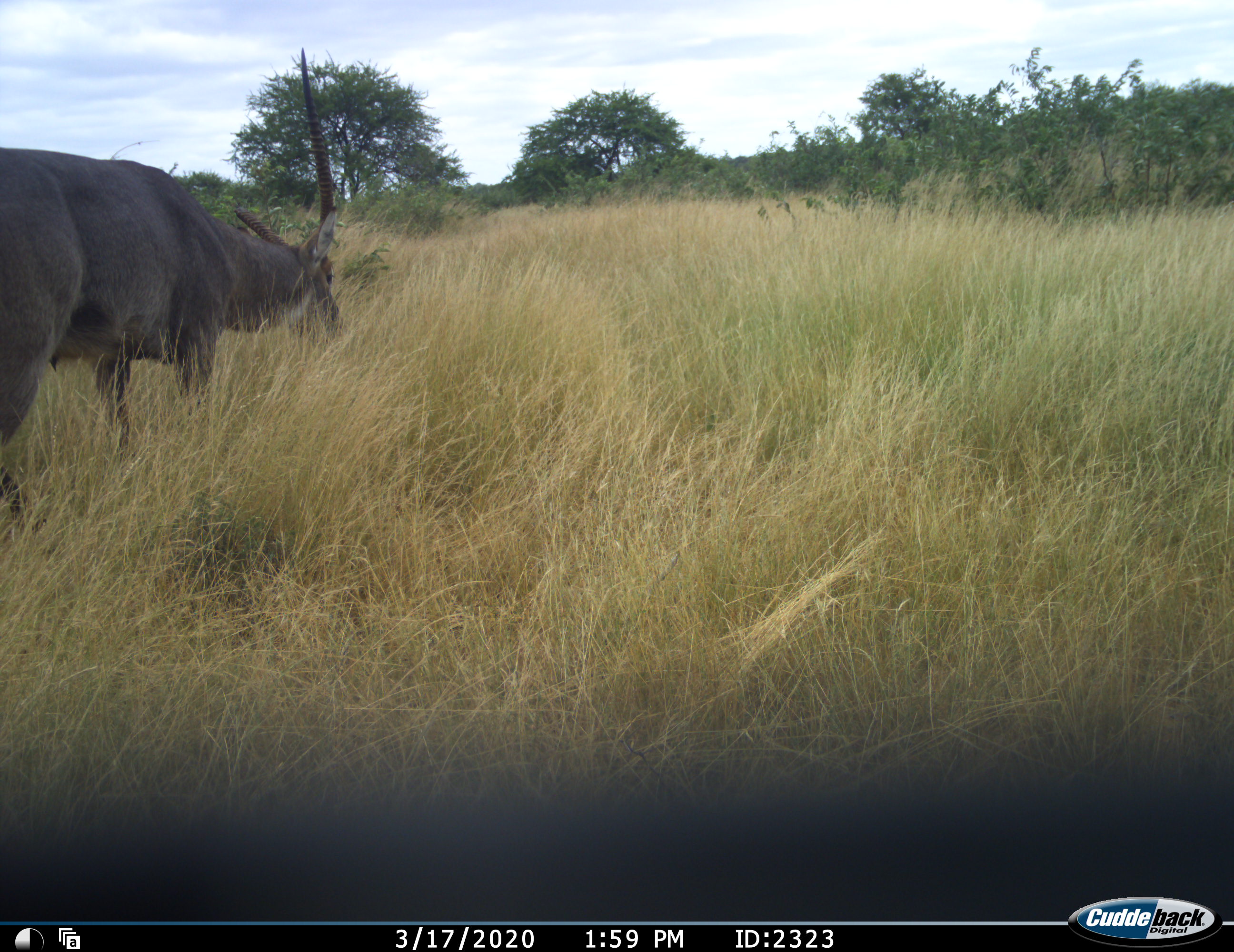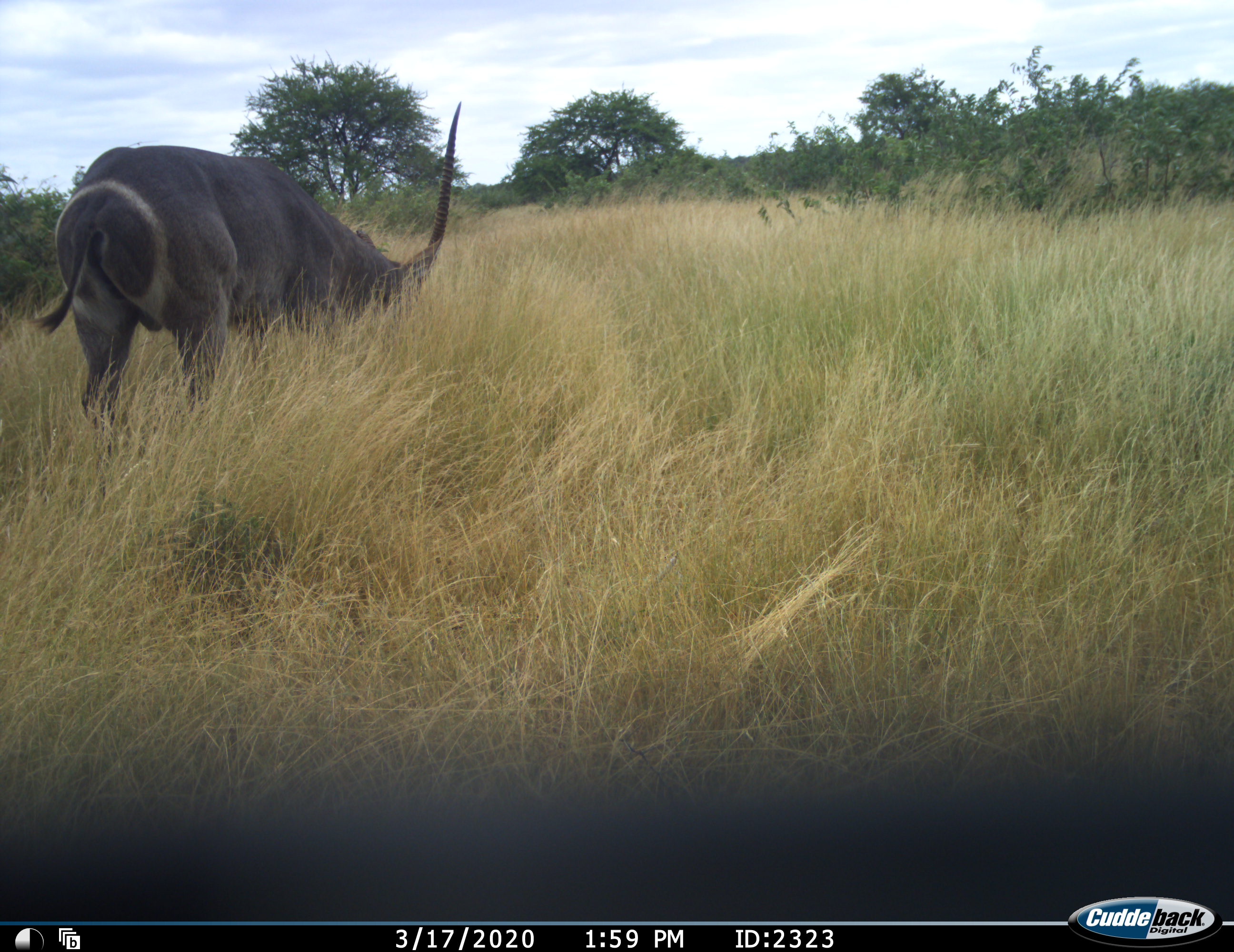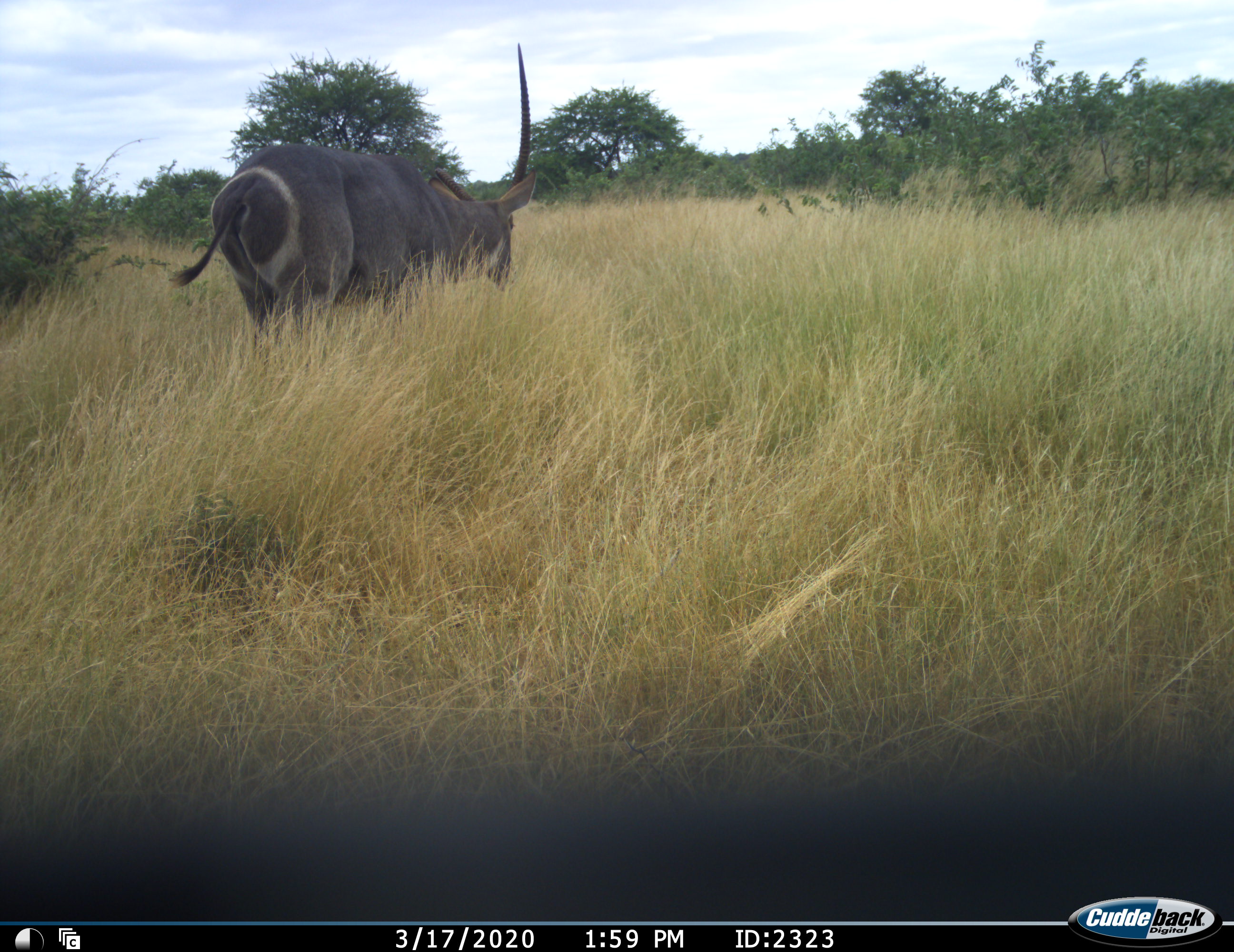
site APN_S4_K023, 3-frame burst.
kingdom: Animalia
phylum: Chordata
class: Mammalia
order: Artiodactyla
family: Bovidae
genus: Kobus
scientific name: Kobus ellipsiprymnus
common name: waterbuck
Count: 1.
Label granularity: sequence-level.